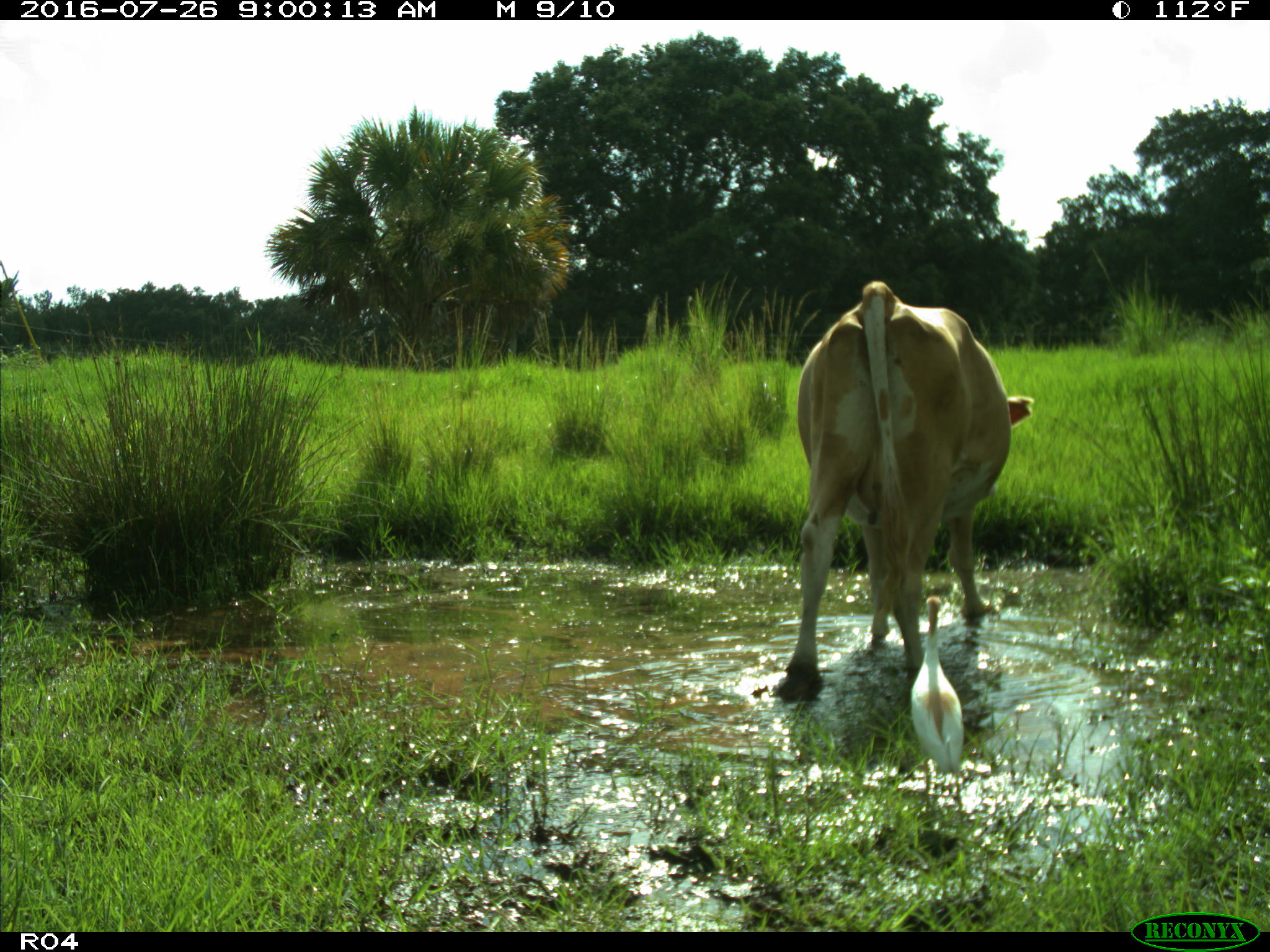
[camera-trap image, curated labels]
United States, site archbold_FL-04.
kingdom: Animalia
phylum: Chordata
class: Mammalia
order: Artiodactyla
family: Bovidae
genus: Bos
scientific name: Bos taurus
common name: domestic cow